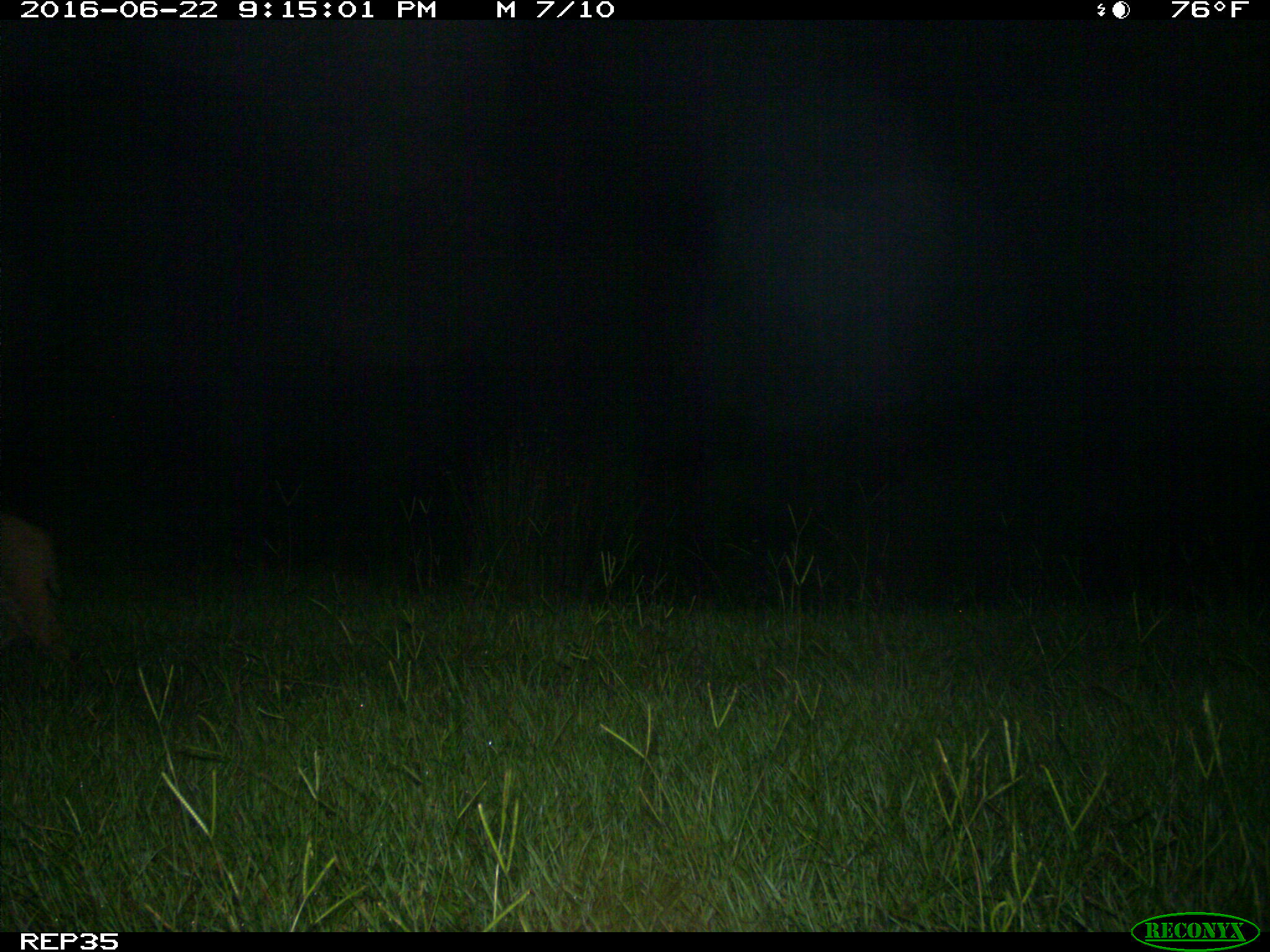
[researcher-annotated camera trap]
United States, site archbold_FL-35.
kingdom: Animalia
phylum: Chordata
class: Mammalia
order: Carnivora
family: Felidae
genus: Lynx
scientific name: Lynx rufus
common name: bobcat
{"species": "Lynx rufus (bobcat)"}